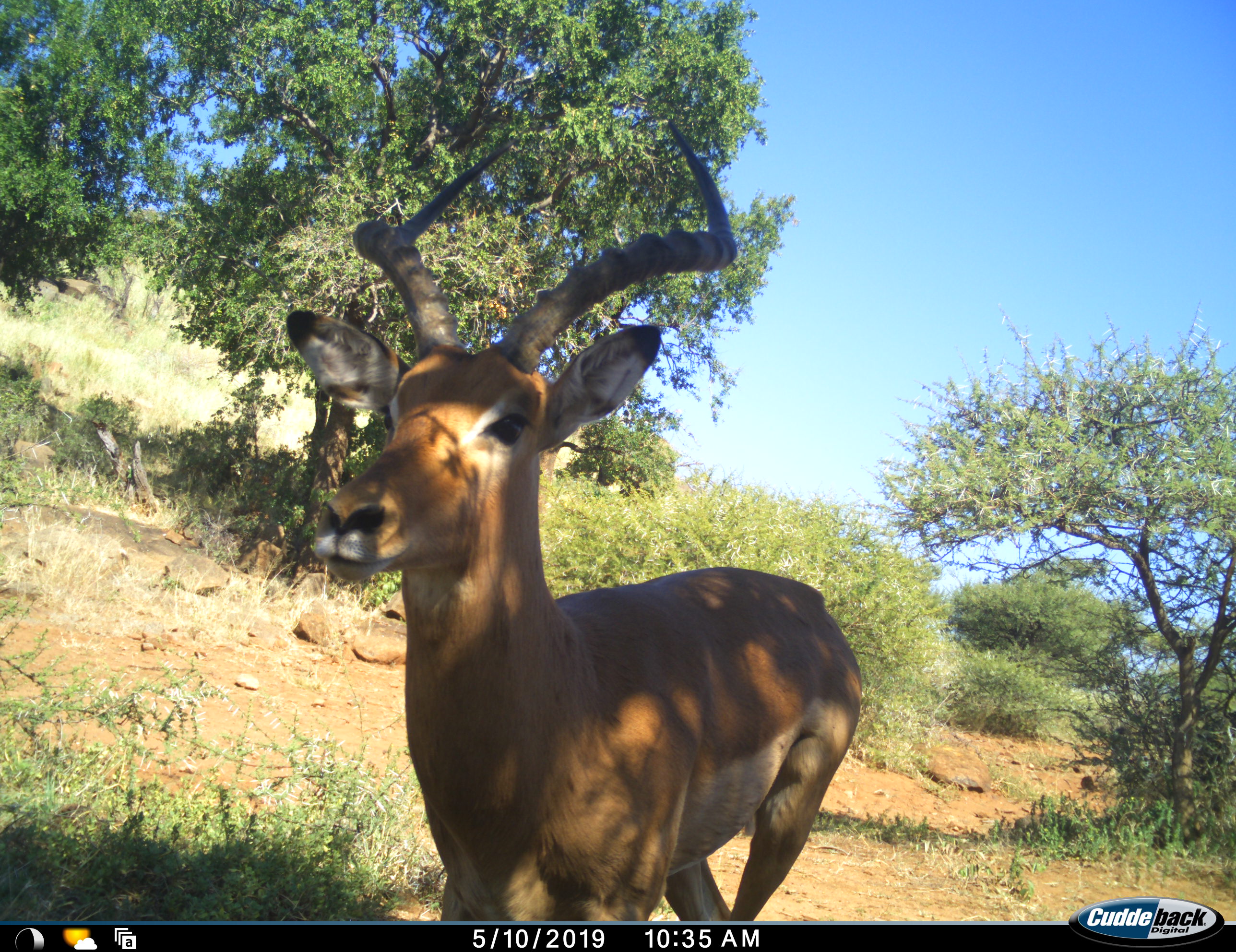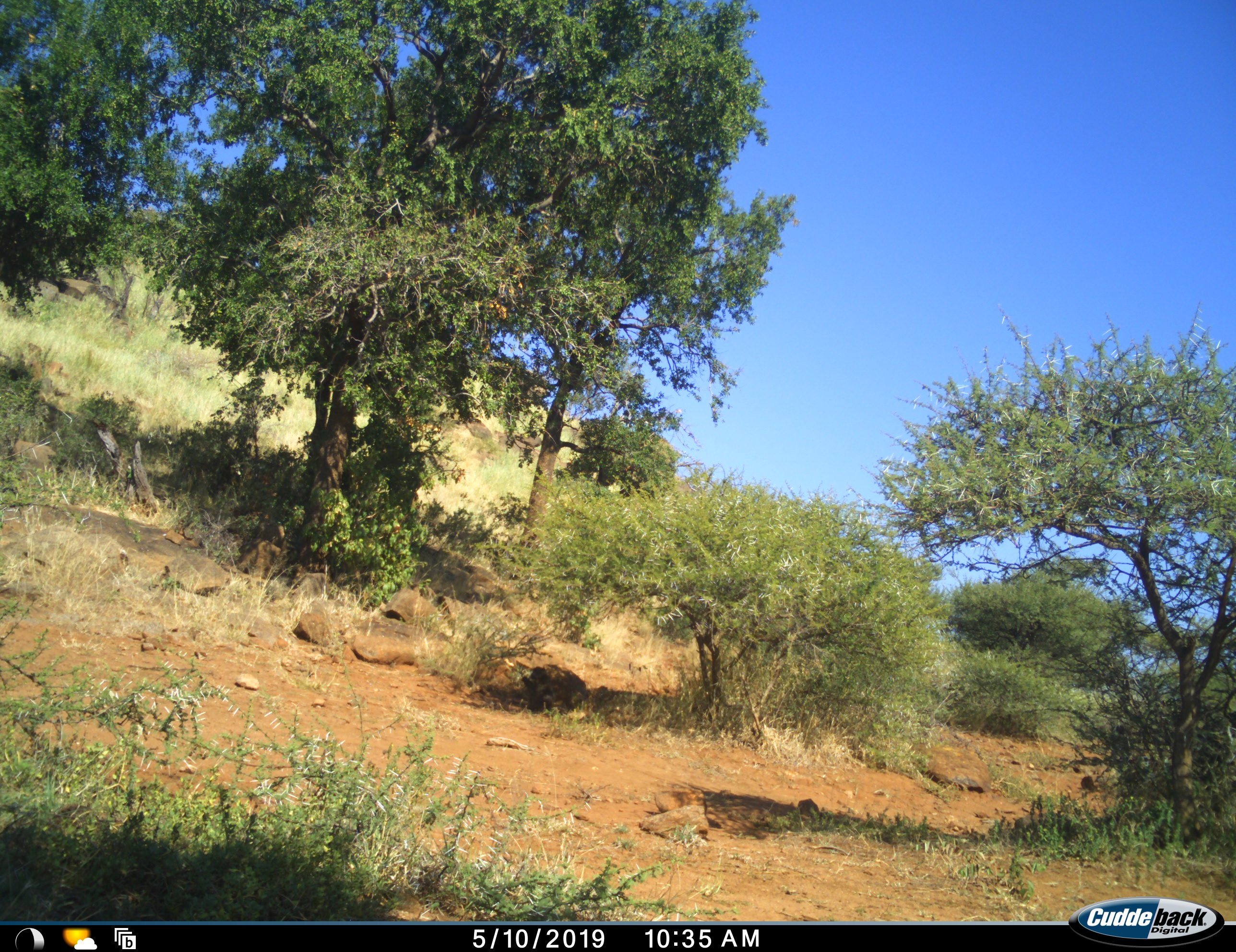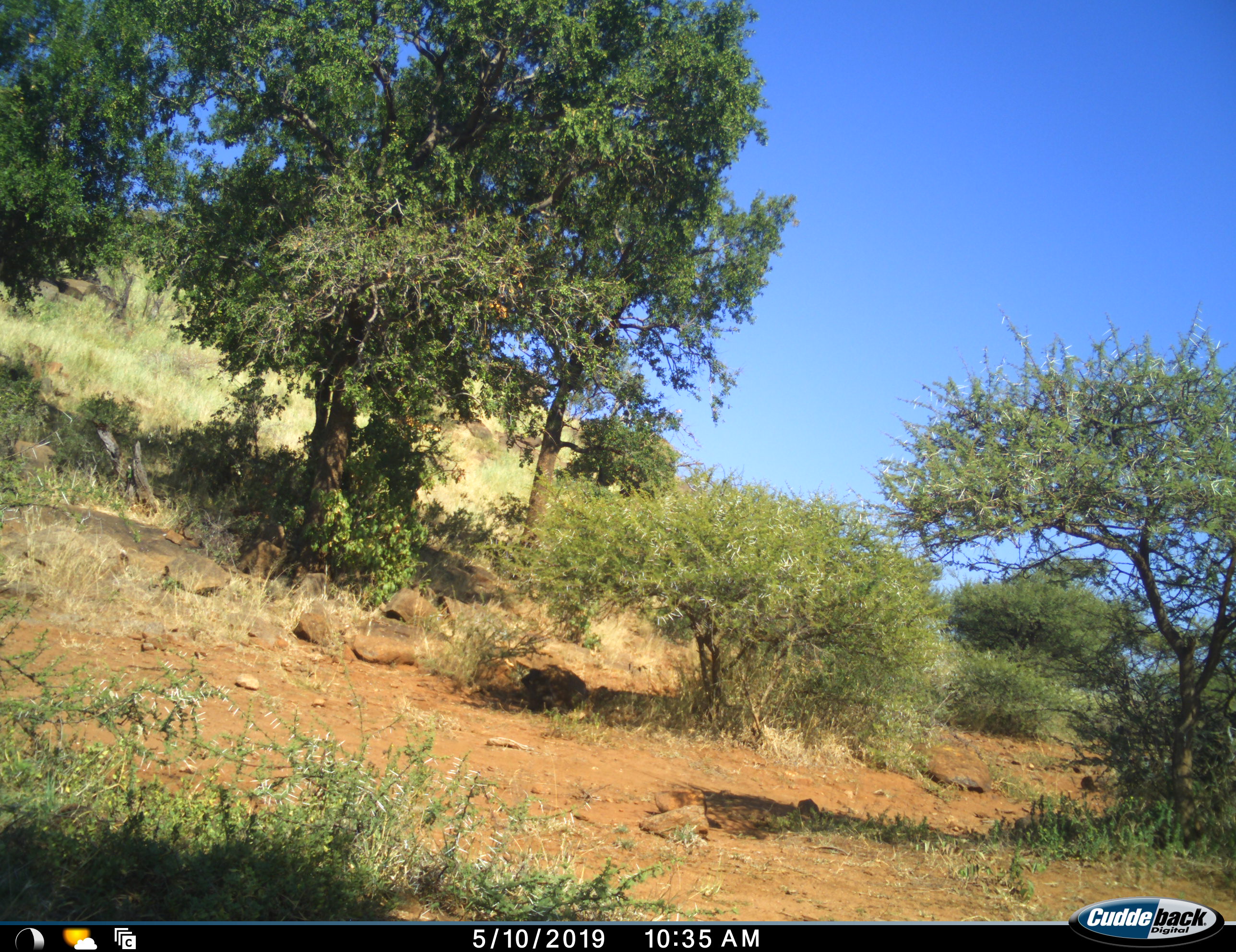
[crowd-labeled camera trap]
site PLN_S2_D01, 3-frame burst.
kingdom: Animalia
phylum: Chordata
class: Mammalia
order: Artiodactyla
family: Bovidae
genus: Aepyceros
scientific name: Aepyceros melampus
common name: impala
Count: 1.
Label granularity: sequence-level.